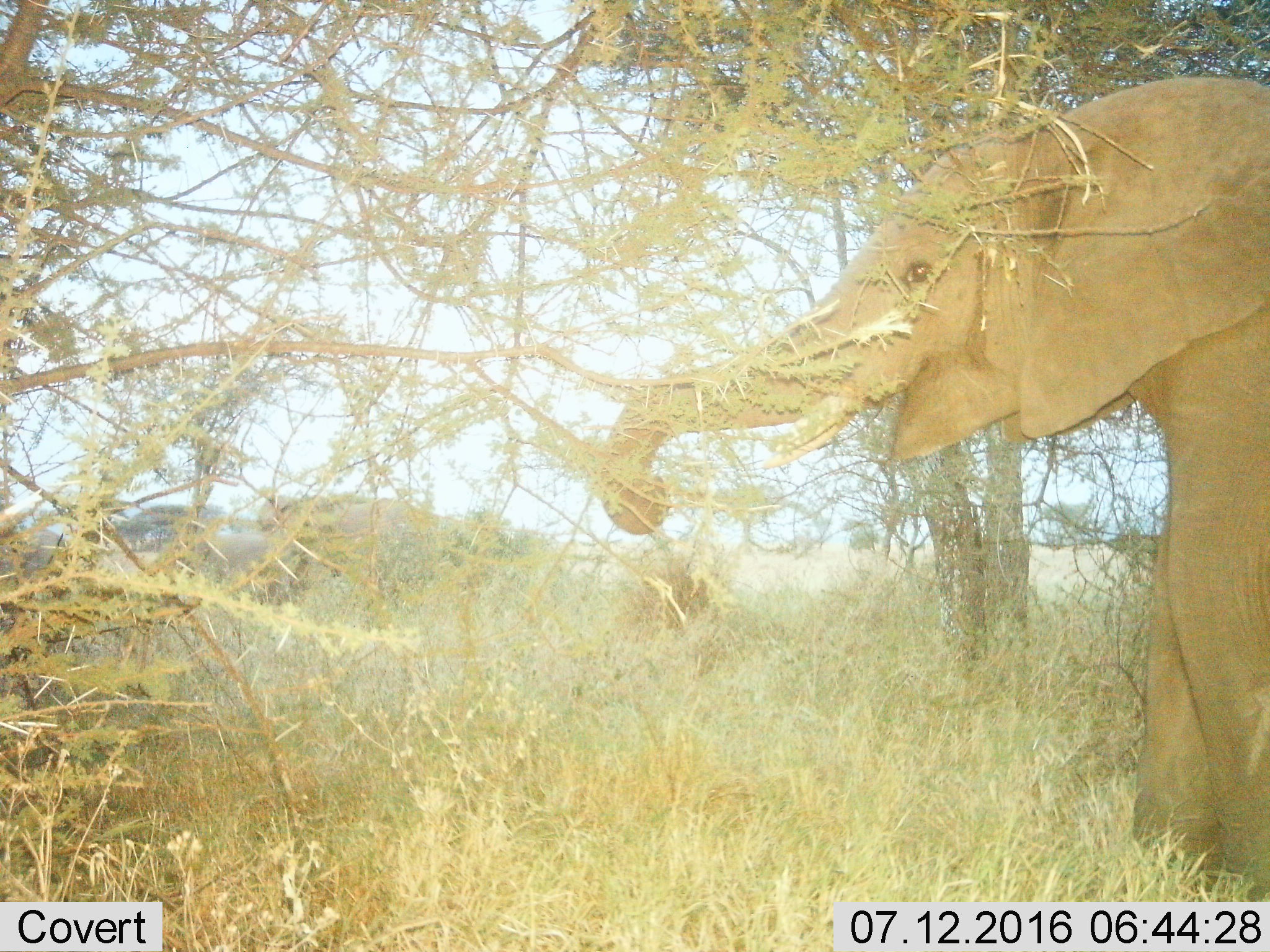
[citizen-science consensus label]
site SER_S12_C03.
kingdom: Animalia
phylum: Chordata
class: Mammalia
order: Proboscidea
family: Elephantidae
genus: Loxodonta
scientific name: Loxodonta africana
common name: african bush elephant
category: elephant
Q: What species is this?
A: Elephant (african bush elephant) (Loxodonta africana).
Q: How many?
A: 1.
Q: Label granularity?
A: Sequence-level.